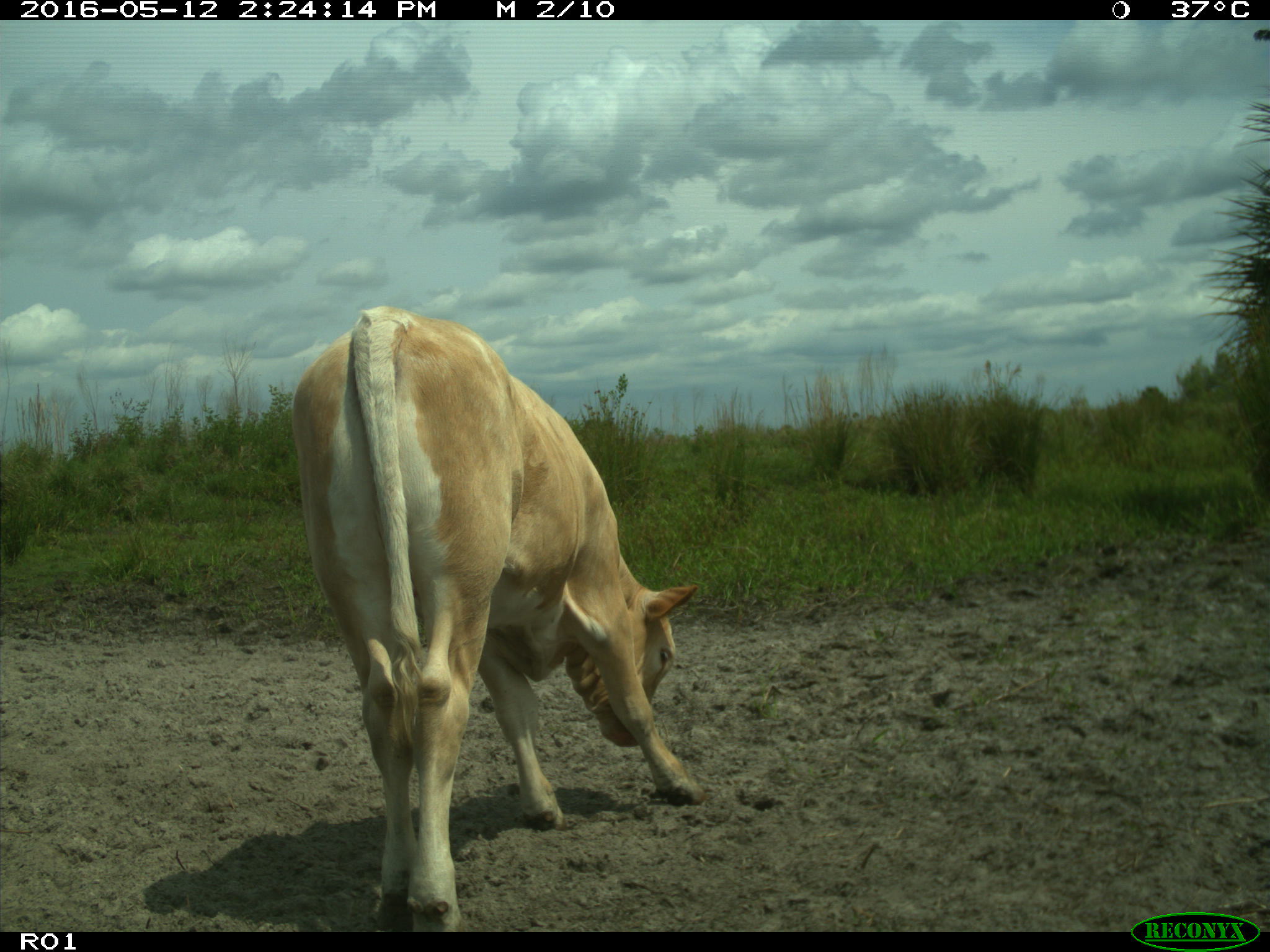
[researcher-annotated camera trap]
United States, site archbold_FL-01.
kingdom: Animalia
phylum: Chordata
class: Mammalia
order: Artiodactyla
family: Bovidae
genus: Bos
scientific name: Bos taurus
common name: domestic cow